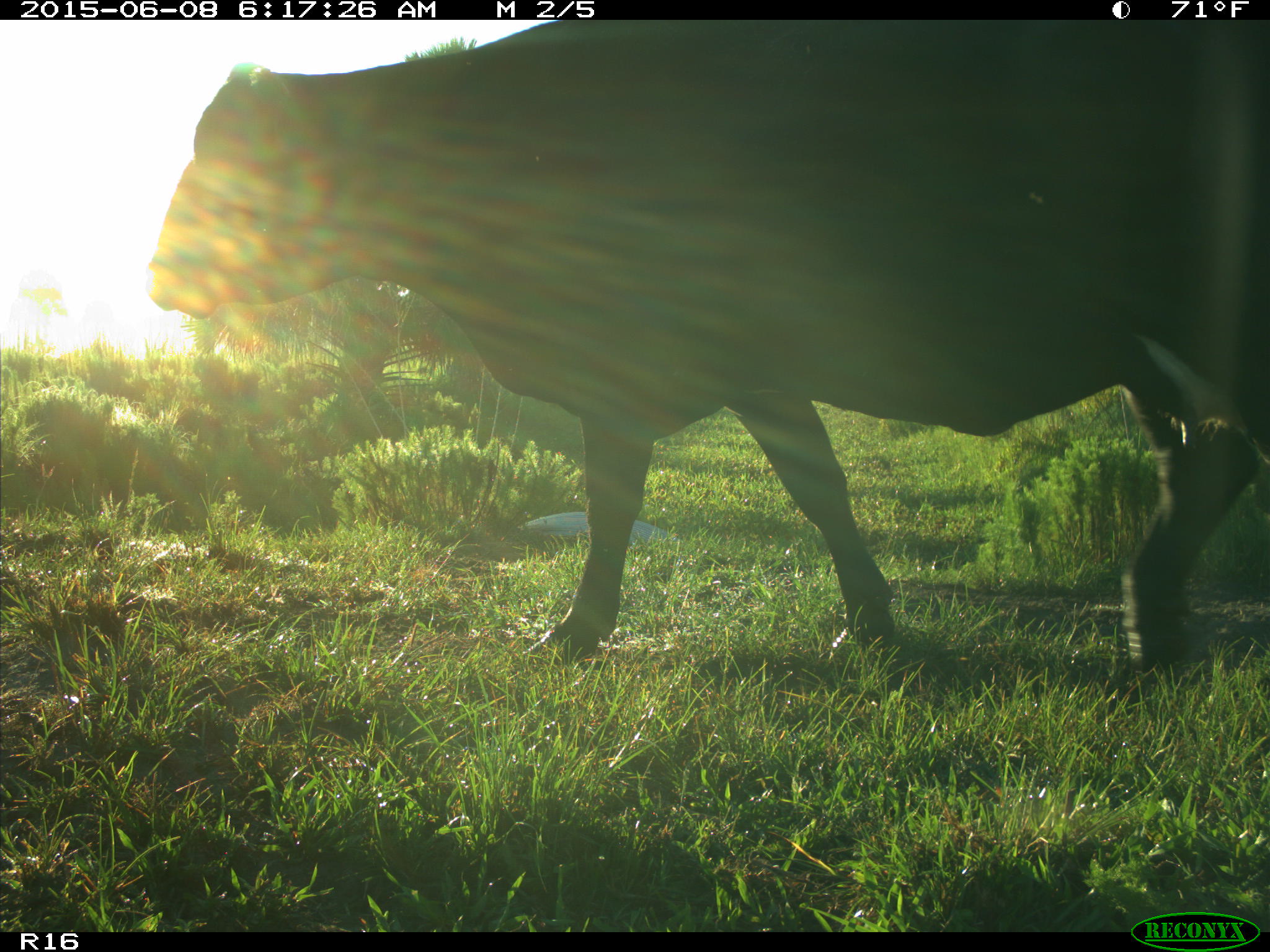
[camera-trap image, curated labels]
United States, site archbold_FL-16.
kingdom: Animalia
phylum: Chordata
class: Mammalia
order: Artiodactyla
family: Bovidae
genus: Bos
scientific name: Bos taurus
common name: domestic cow